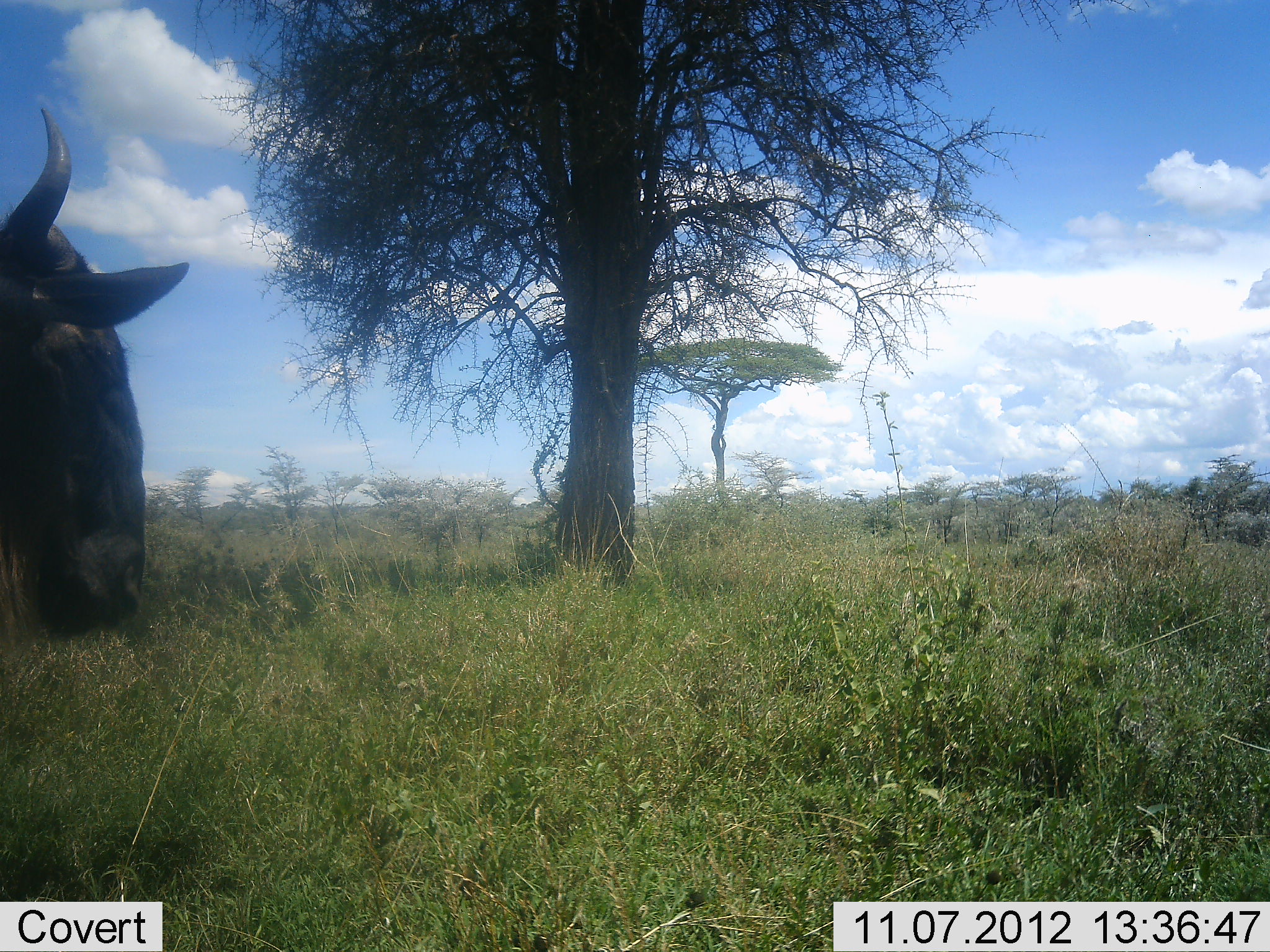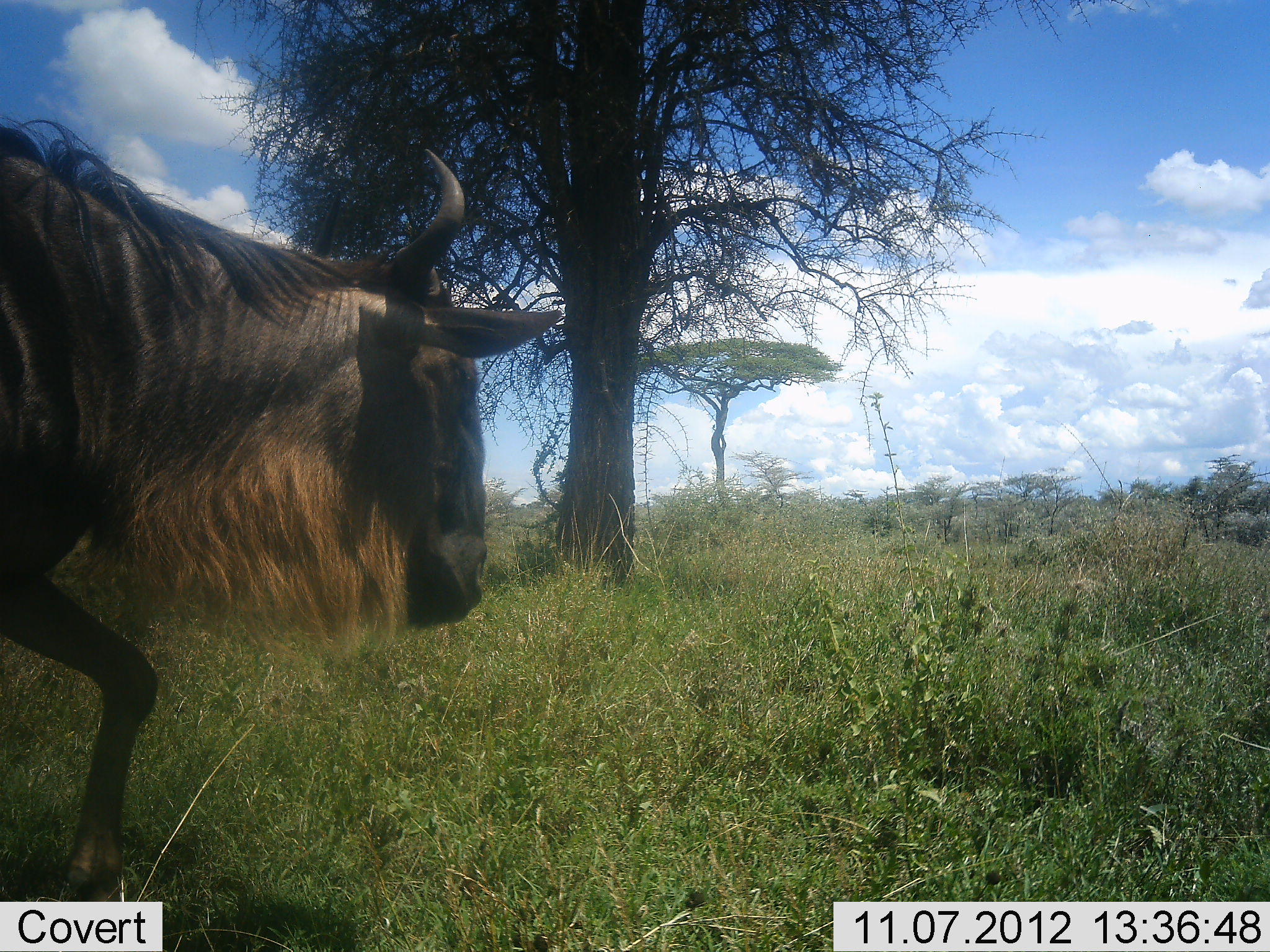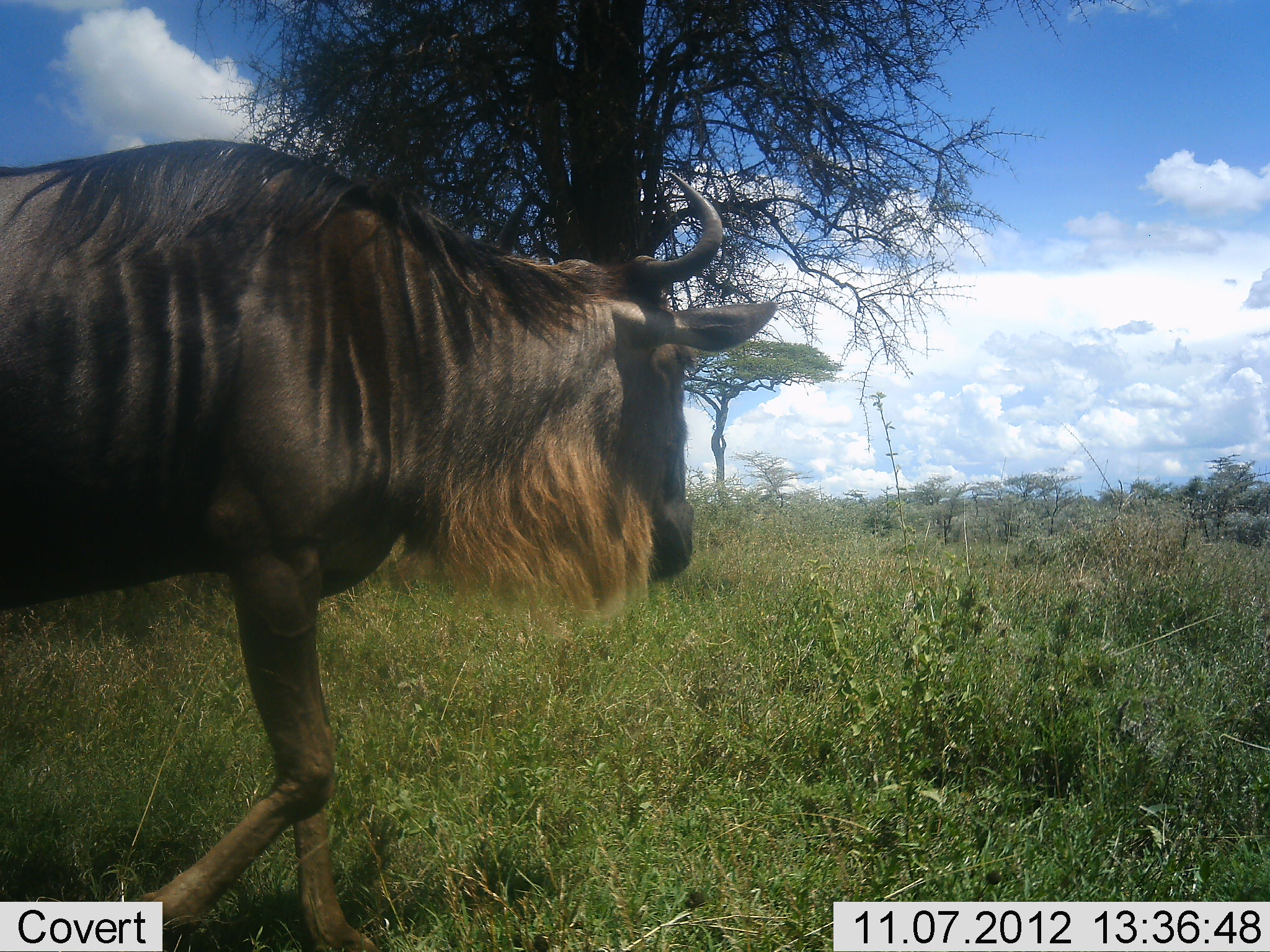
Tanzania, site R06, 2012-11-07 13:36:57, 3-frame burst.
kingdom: Animalia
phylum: Chordata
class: Mammalia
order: Artiodactyla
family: Bovidae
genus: Connochaetes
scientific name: Connochaetes taurinus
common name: blue wildebeest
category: wildebeest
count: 1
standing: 10%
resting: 0%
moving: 100%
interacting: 0%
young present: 0%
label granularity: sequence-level